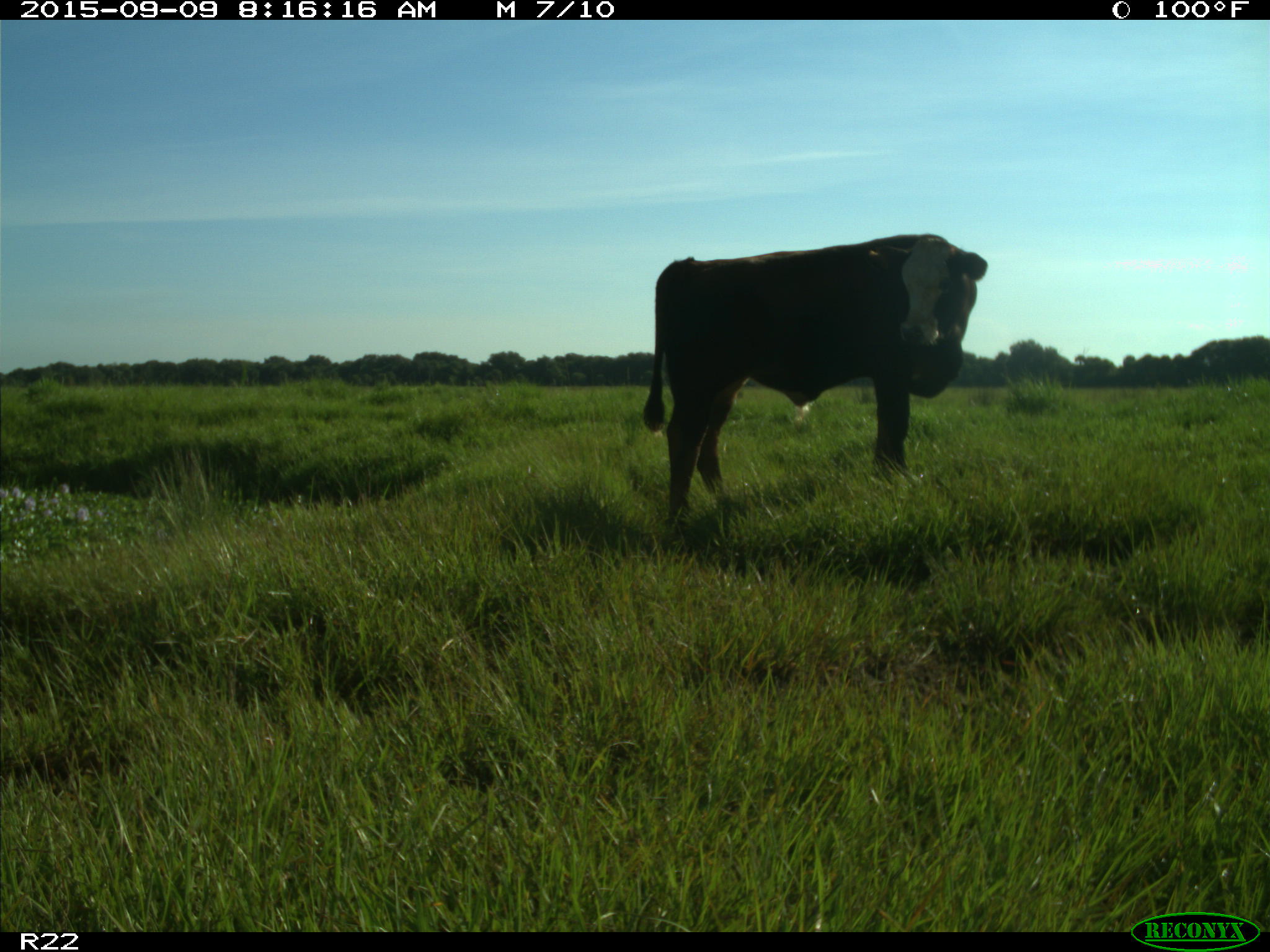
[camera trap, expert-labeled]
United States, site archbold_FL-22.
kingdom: Animalia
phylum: Chordata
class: Mammalia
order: Artiodactyla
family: Bovidae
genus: Bos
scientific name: Bos taurus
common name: domestic cow